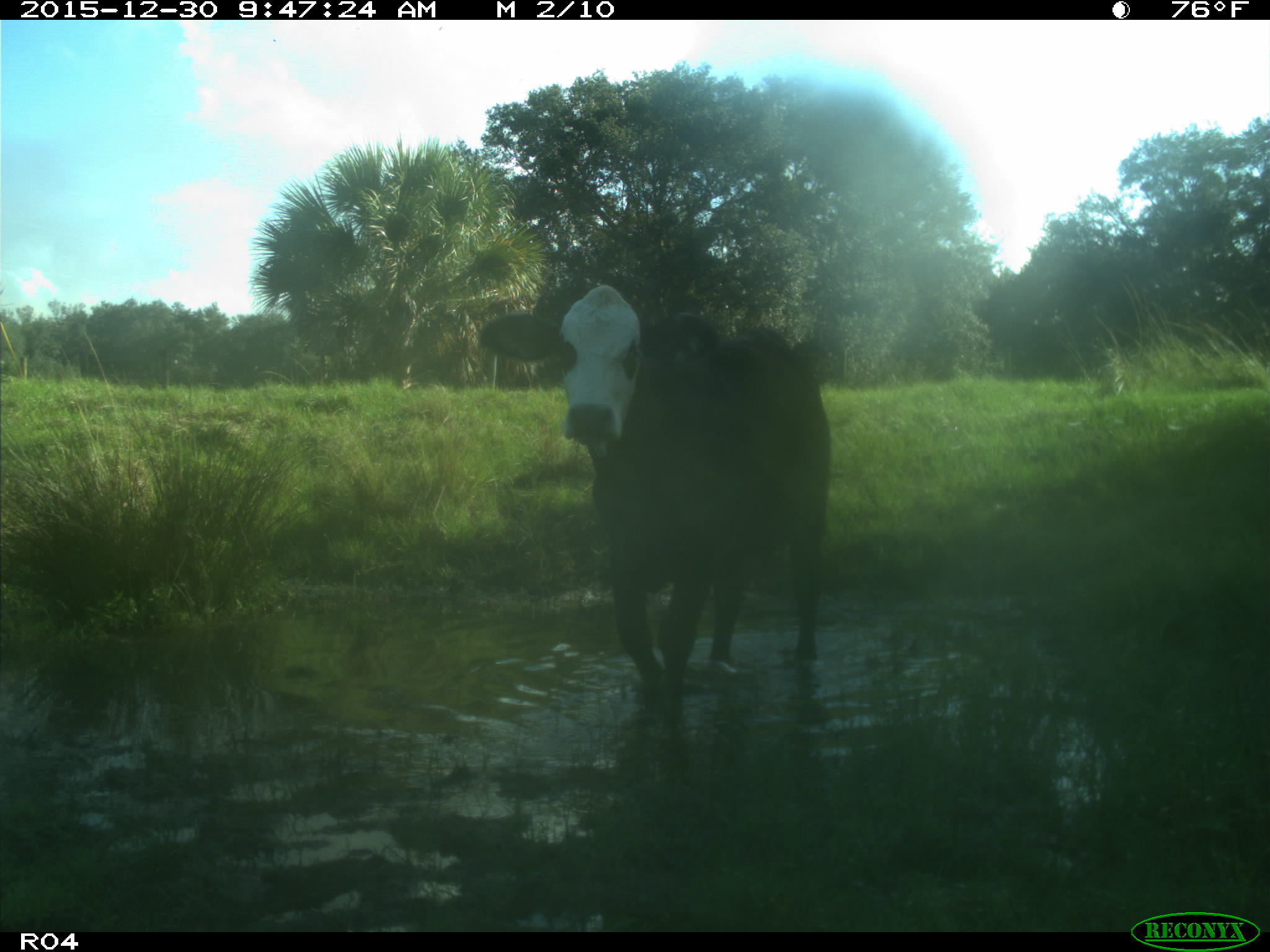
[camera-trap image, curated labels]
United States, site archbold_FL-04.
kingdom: Animalia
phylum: Chordata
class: Mammalia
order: Artiodactyla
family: Bovidae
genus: Bos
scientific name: Bos taurus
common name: domestic cow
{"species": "Bos taurus (domestic cow)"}